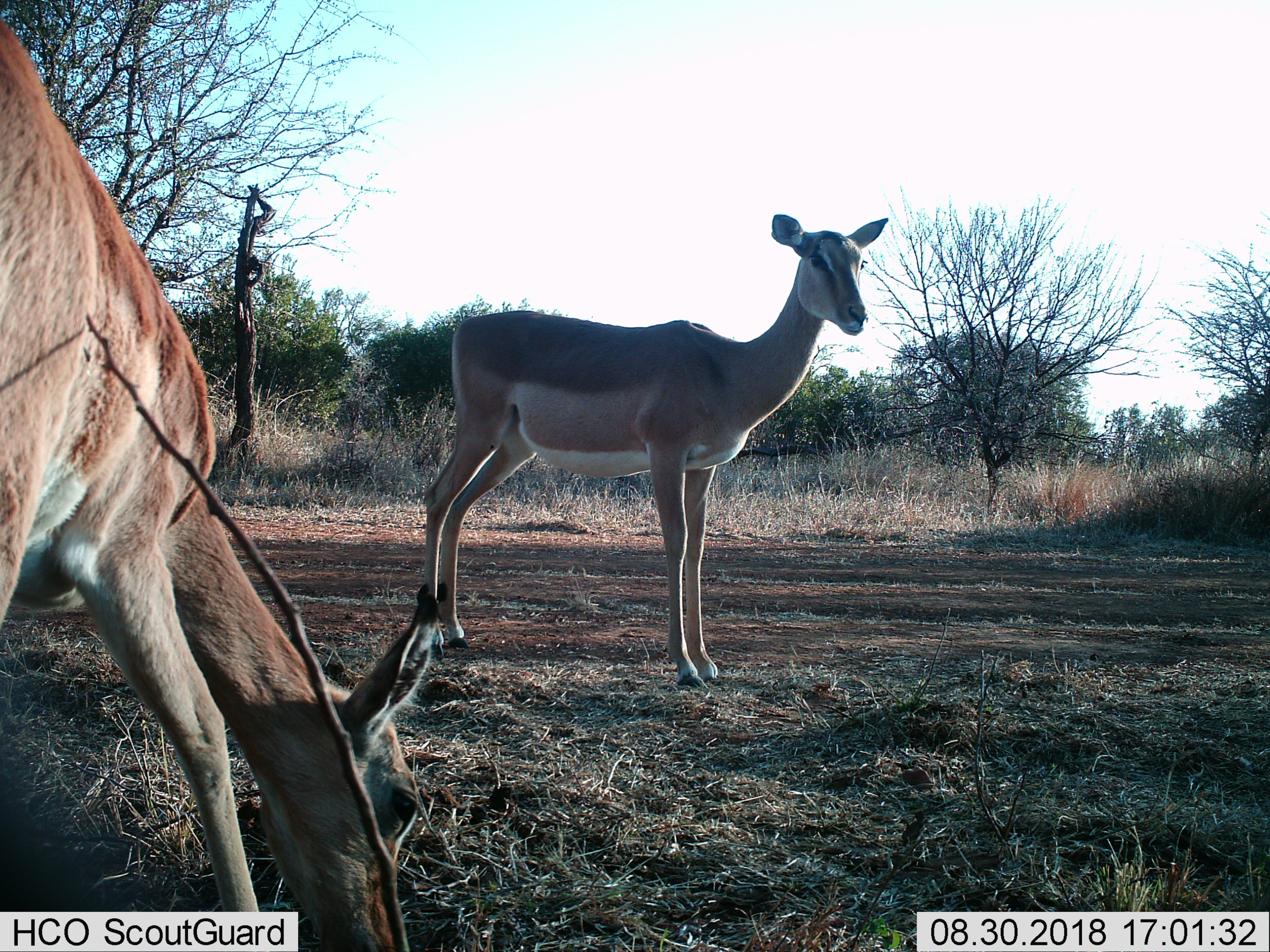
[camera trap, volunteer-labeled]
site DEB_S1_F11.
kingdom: Animalia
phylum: Chordata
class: Mammalia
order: Artiodactyla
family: Bovidae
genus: Aepyceros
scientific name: Aepyceros melampus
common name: impala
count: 2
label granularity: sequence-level